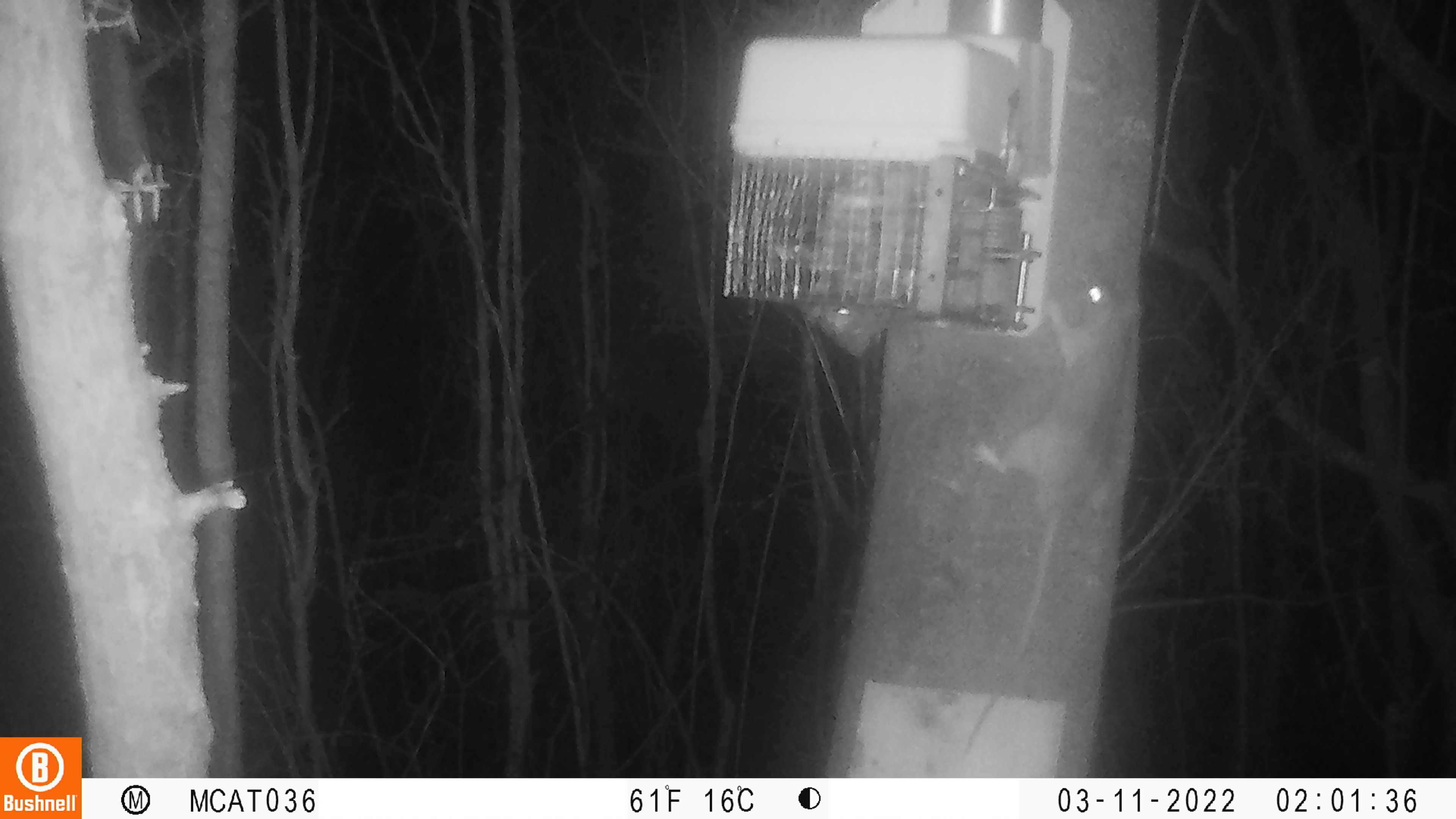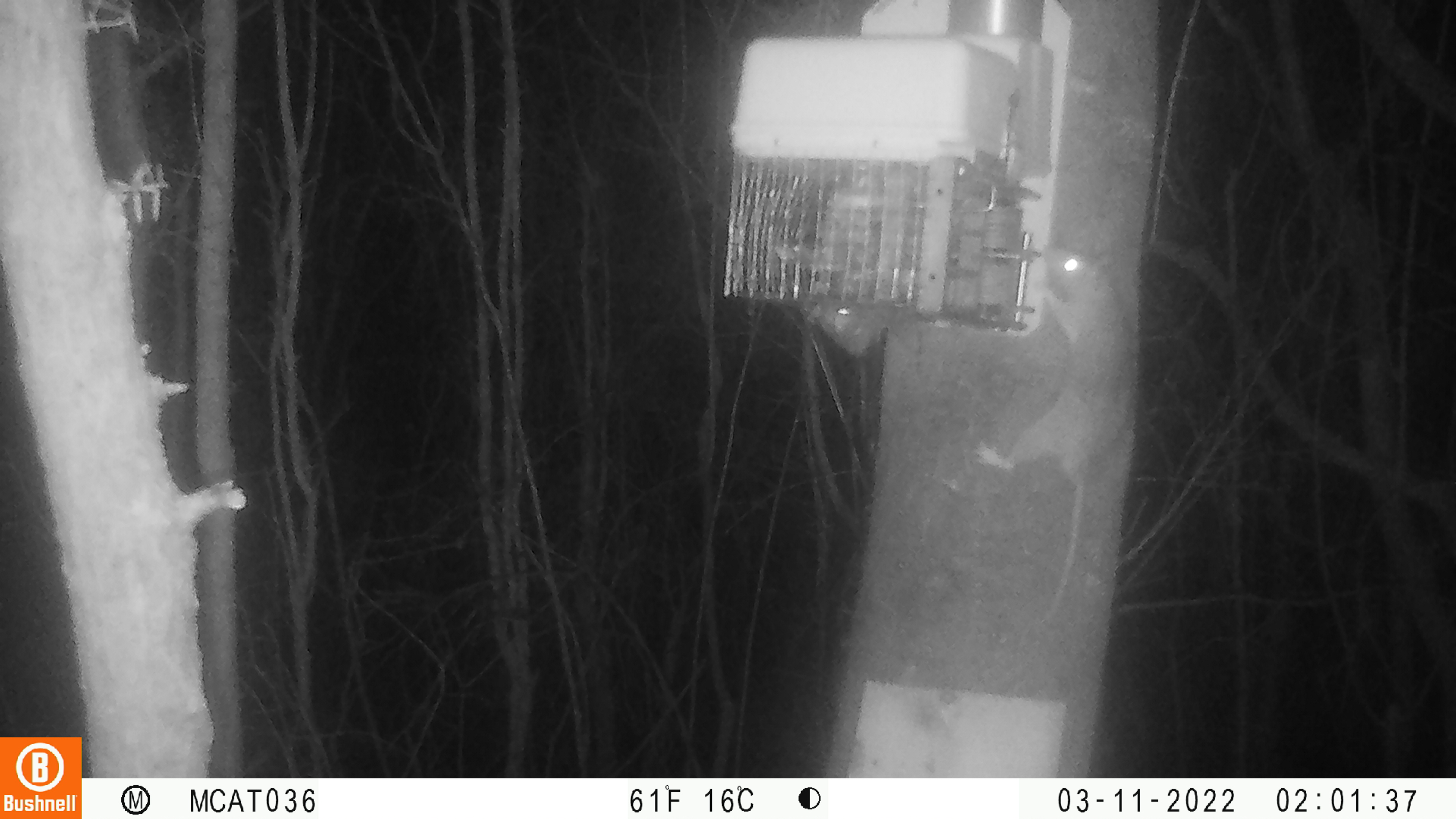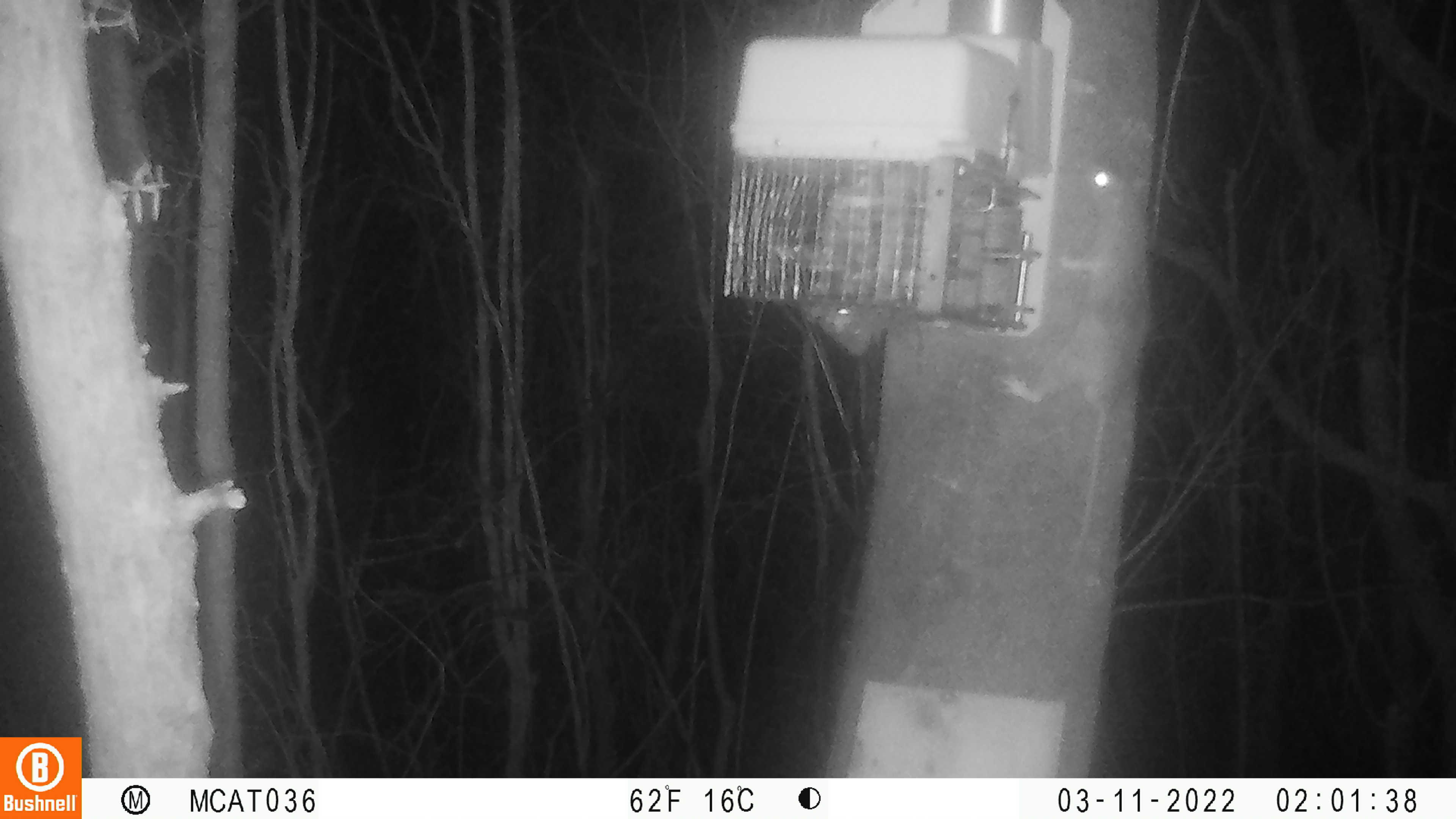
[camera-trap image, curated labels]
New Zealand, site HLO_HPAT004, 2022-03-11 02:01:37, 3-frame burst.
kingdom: Animalia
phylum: Chordata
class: Mammalia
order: Rodentia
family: Muridae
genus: Rattus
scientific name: Rattus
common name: rat